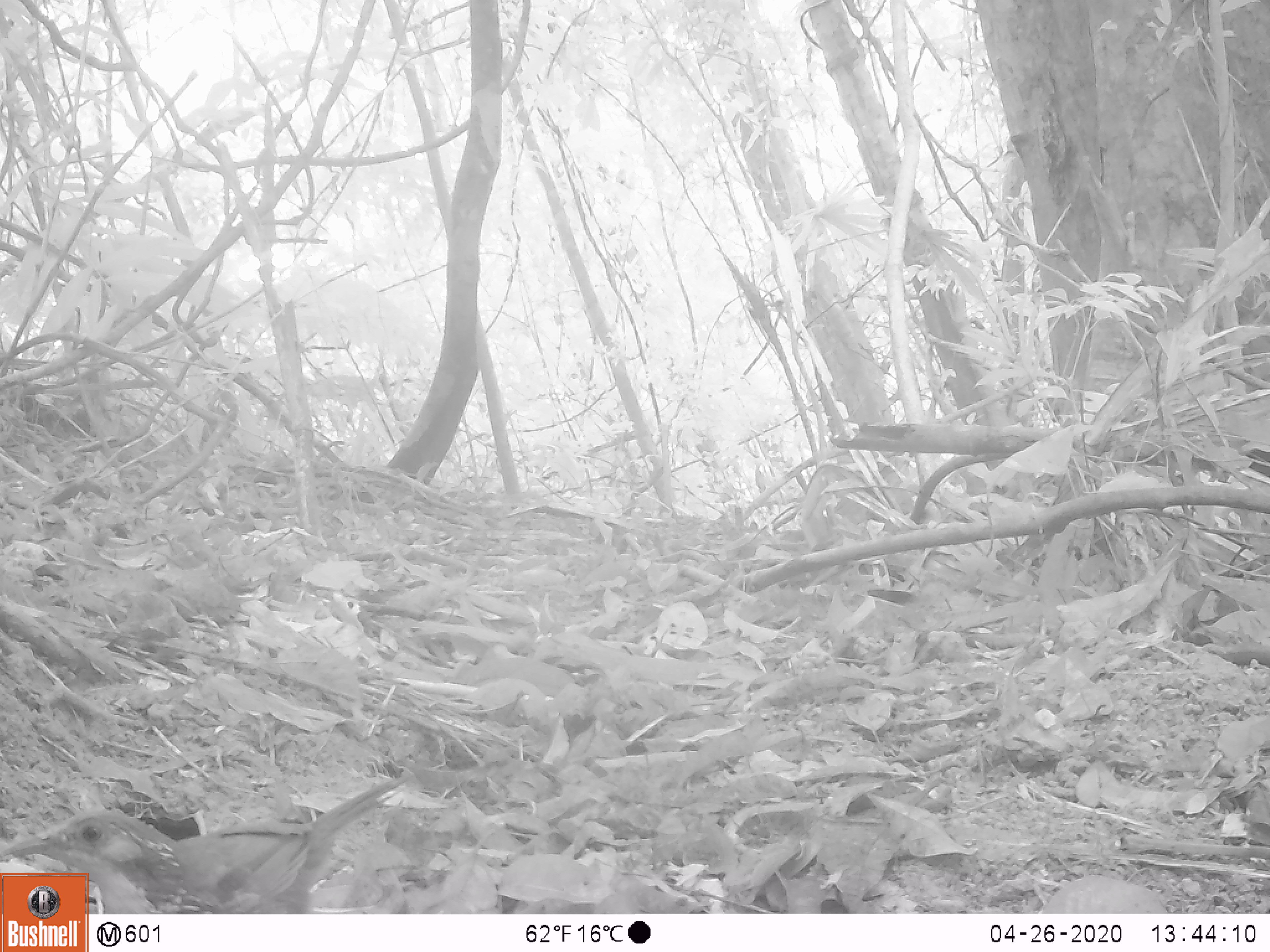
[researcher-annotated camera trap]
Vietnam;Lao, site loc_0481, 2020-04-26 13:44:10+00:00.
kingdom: Animalia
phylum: Chordata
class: Aves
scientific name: Aves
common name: bird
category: unidentified bird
Unidentified bird (bird) (Aves). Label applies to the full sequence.